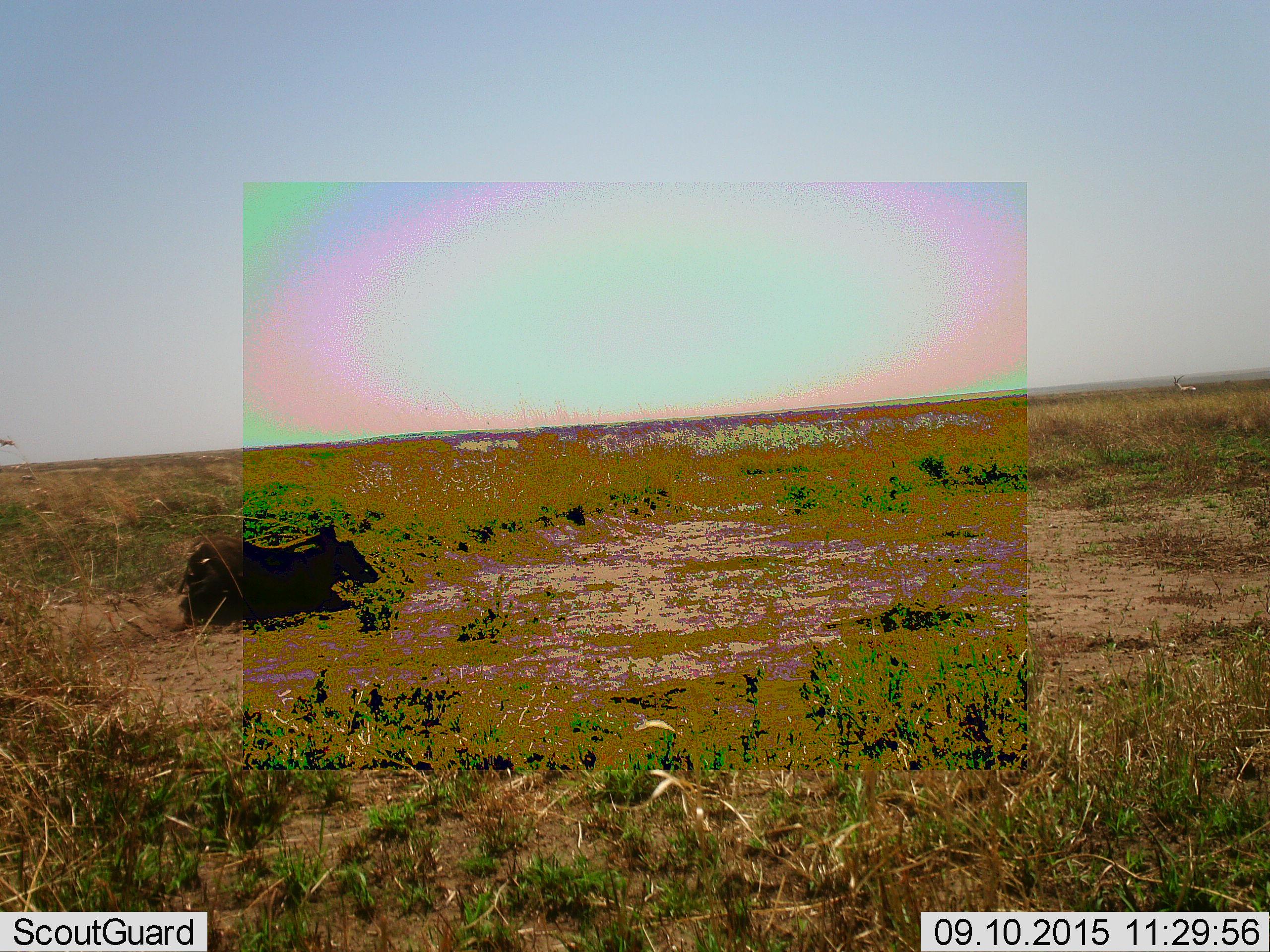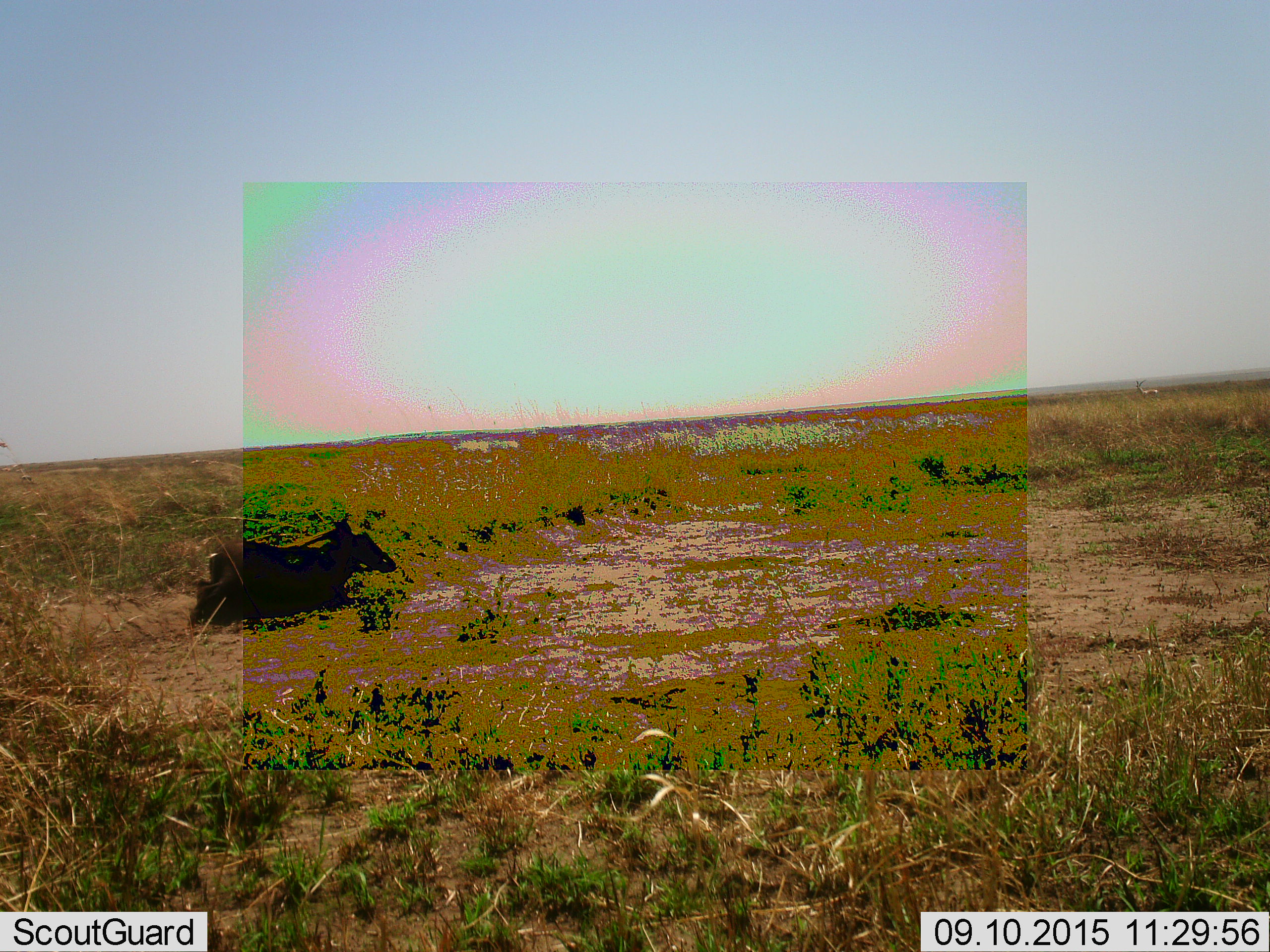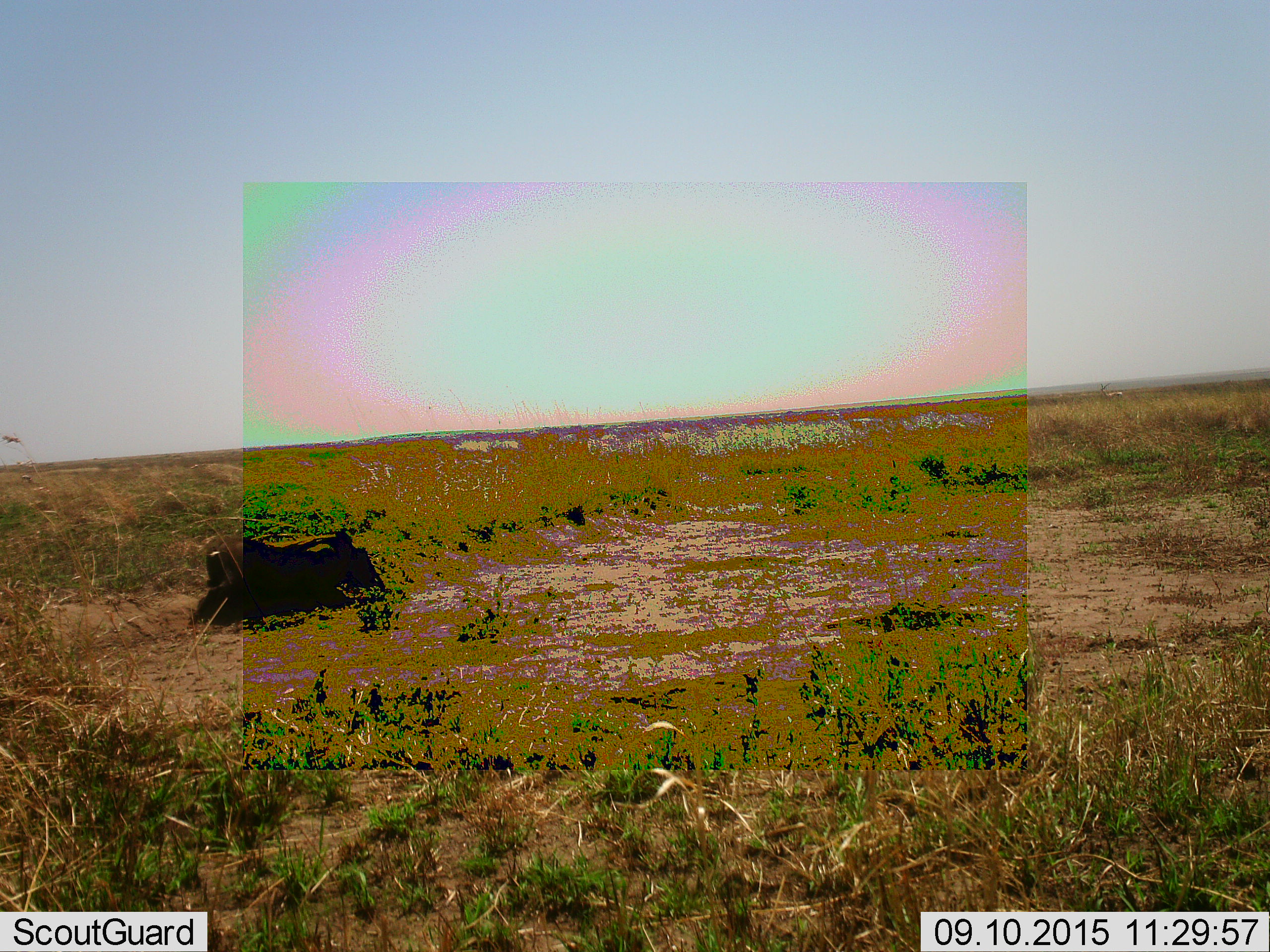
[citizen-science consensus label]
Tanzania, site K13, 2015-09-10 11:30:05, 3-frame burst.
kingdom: Animalia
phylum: Chordata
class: Mammalia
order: Artiodactyla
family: Suidae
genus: Phacochoerus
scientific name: Phacochoerus africanus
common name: warthog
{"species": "warthog (Phacochoerus africanus)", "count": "1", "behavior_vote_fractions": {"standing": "0%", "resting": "0%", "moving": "80%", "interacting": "20%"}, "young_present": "0%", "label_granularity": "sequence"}